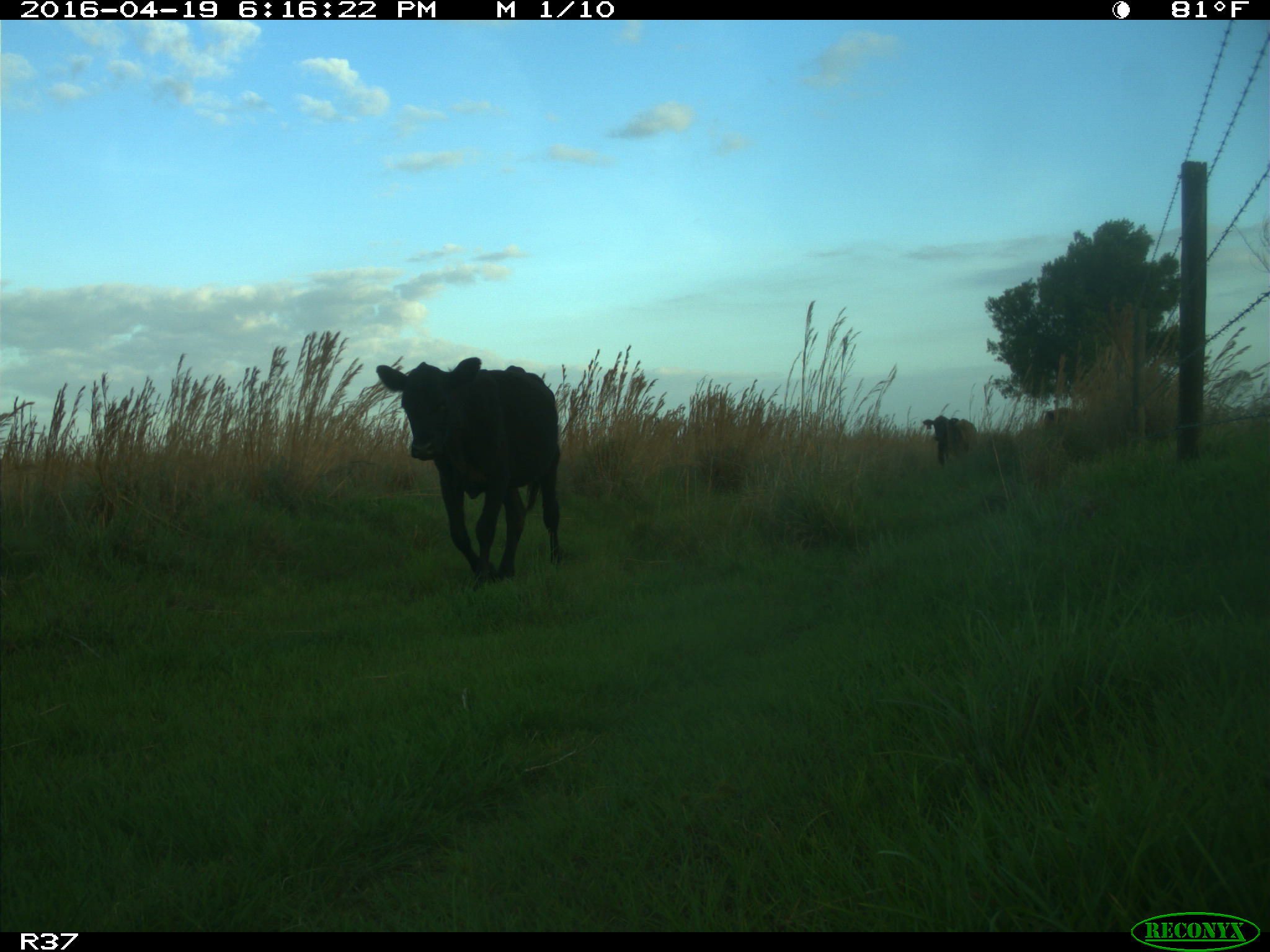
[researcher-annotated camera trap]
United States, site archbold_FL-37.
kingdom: Animalia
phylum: Chordata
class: Mammalia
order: Artiodactyla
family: Bovidae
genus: Bos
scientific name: Bos taurus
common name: domestic cow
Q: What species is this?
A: Bos taurus (domestic cow).